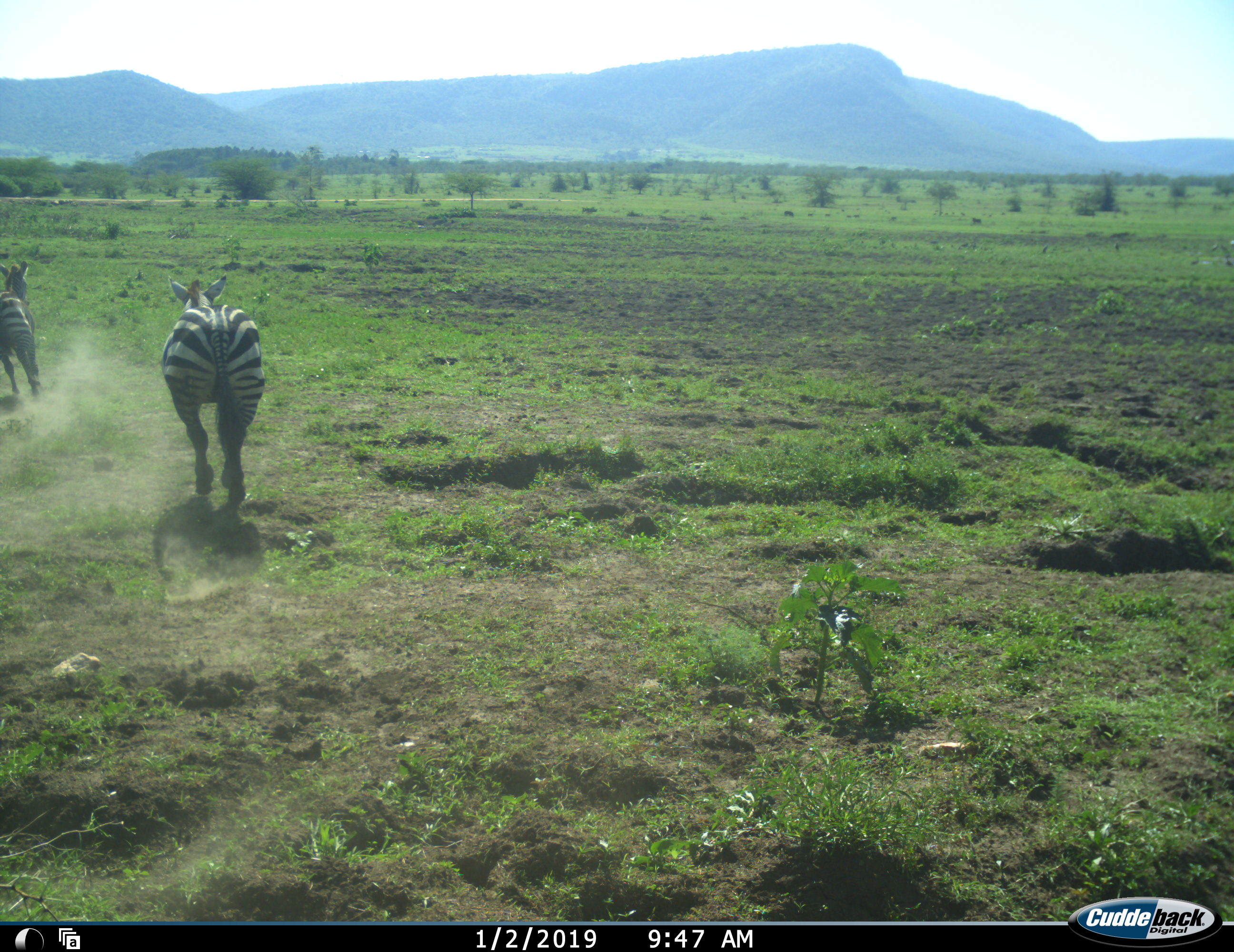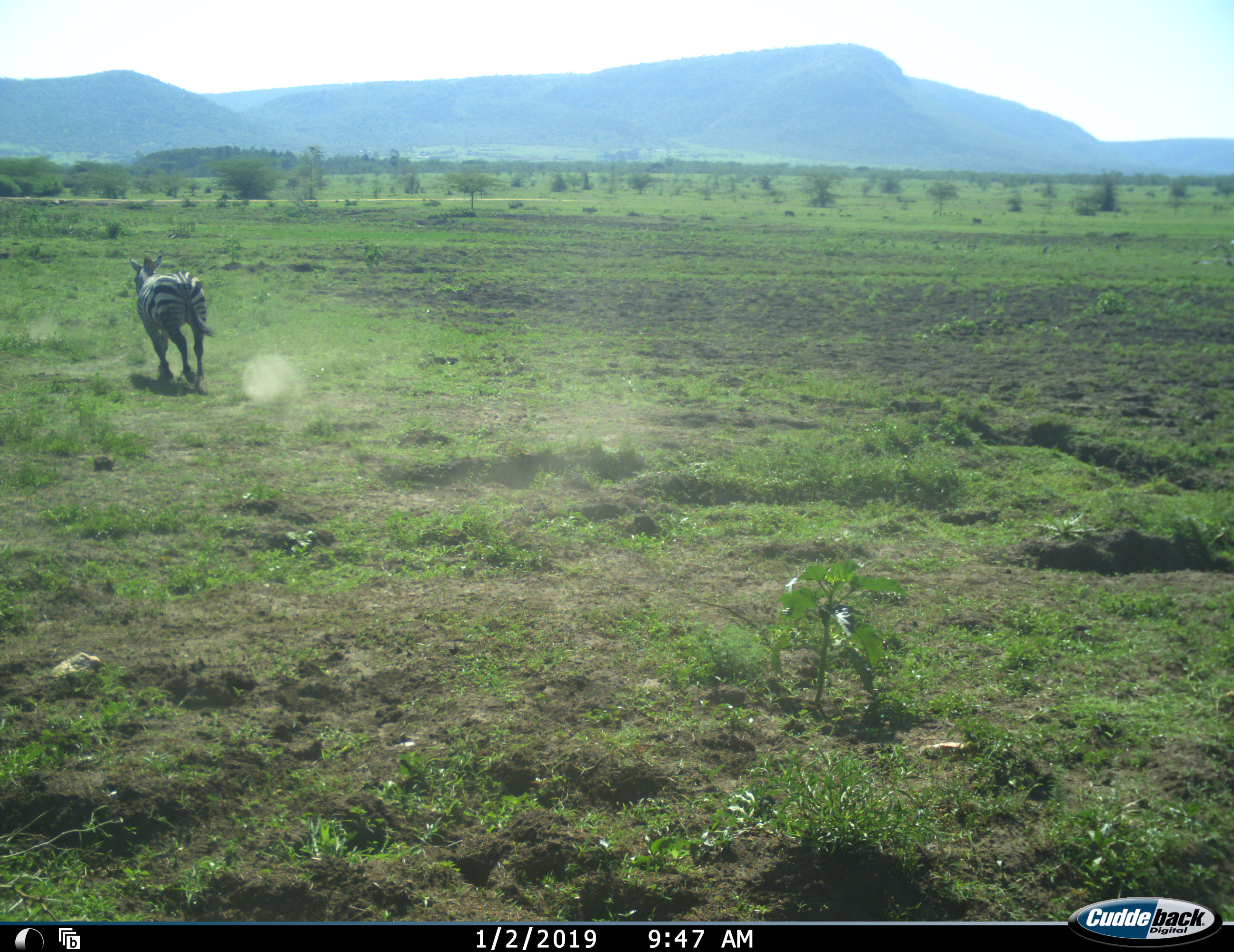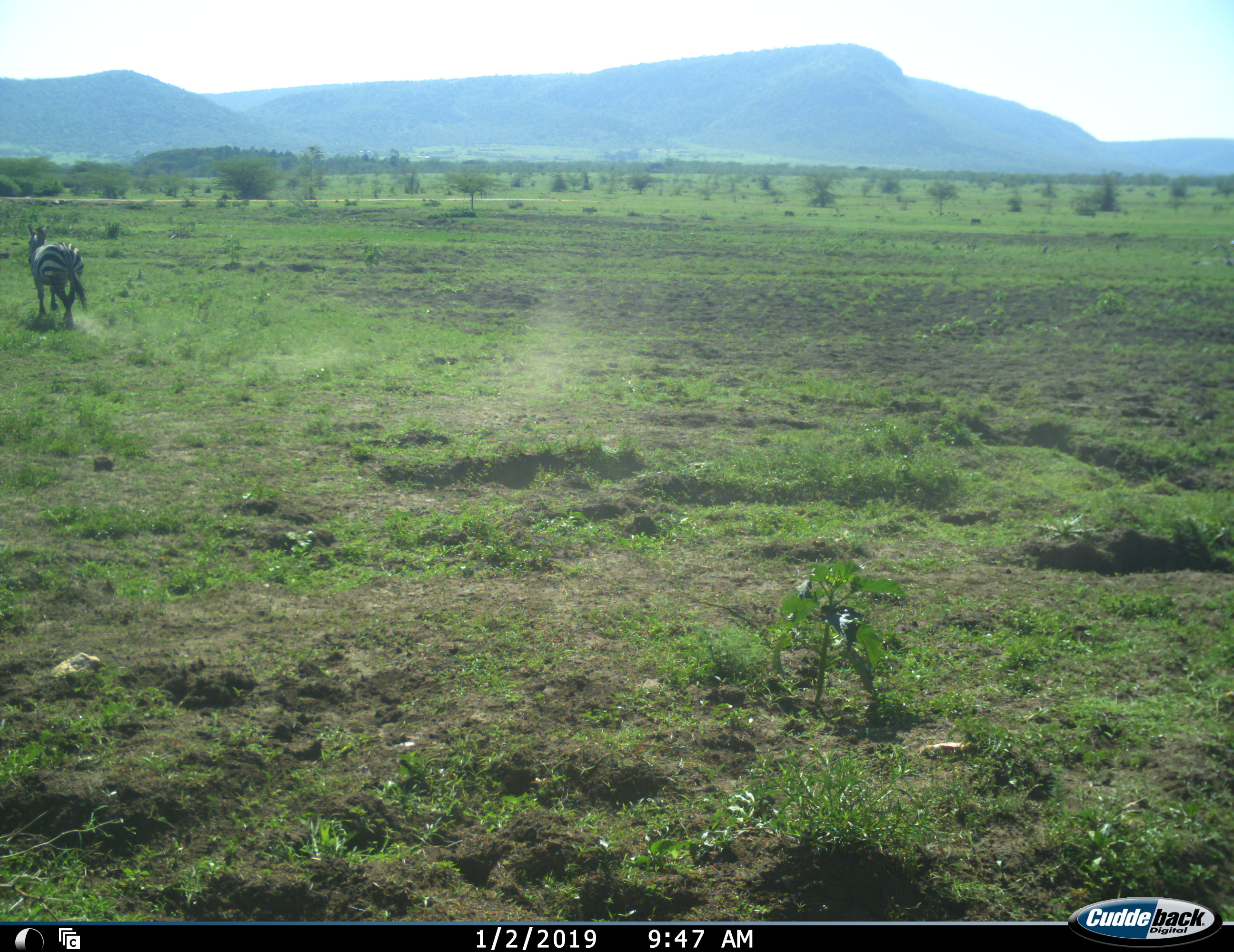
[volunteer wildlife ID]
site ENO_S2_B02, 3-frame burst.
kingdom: Animalia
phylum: Chordata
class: Mammalia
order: Perissodactyla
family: Equidae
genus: Equus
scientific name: Equus quagga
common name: plains zebra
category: zebraplains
Zebraplains (plains zebra) (Equus quagga), count 2. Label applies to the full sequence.